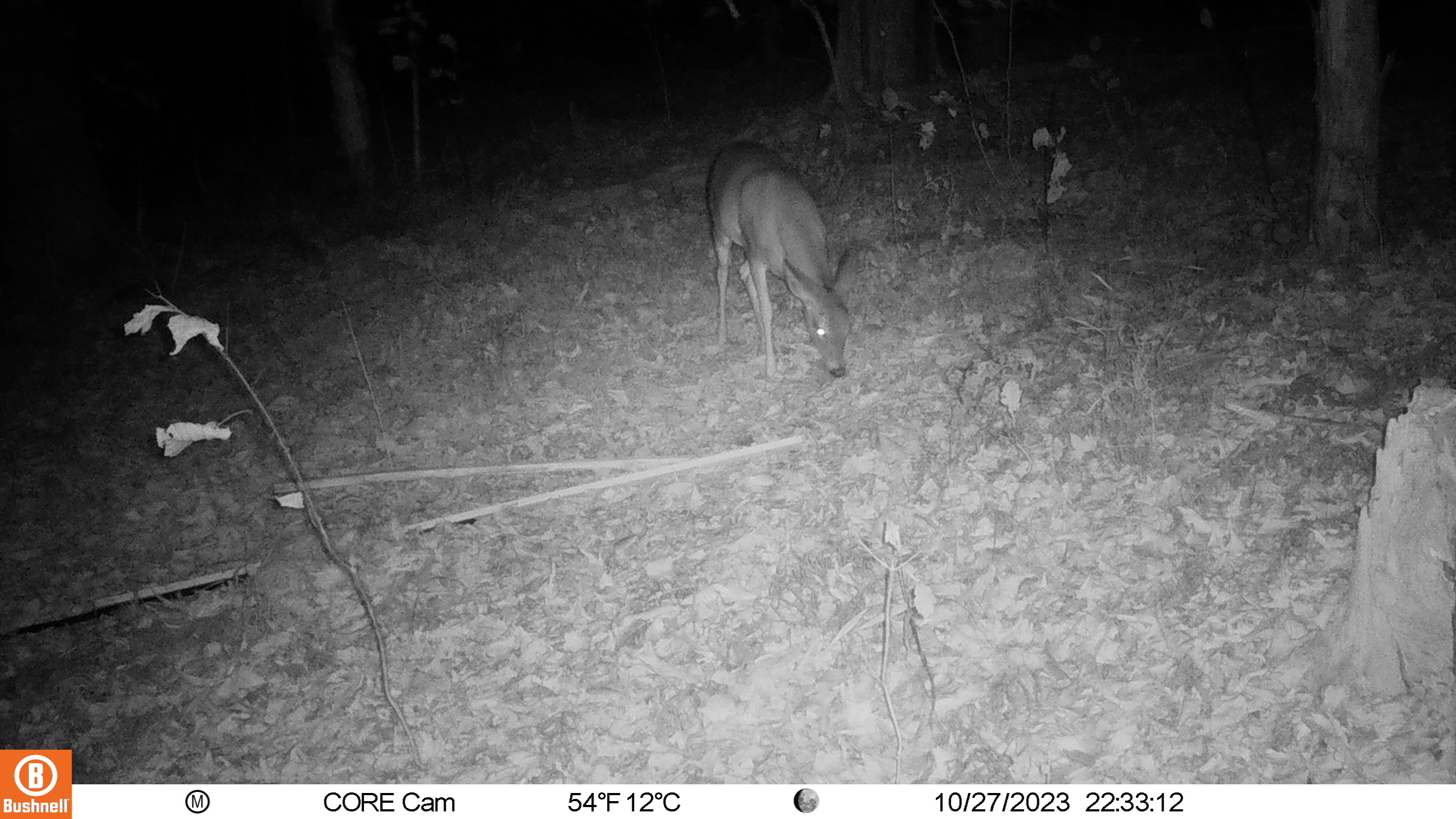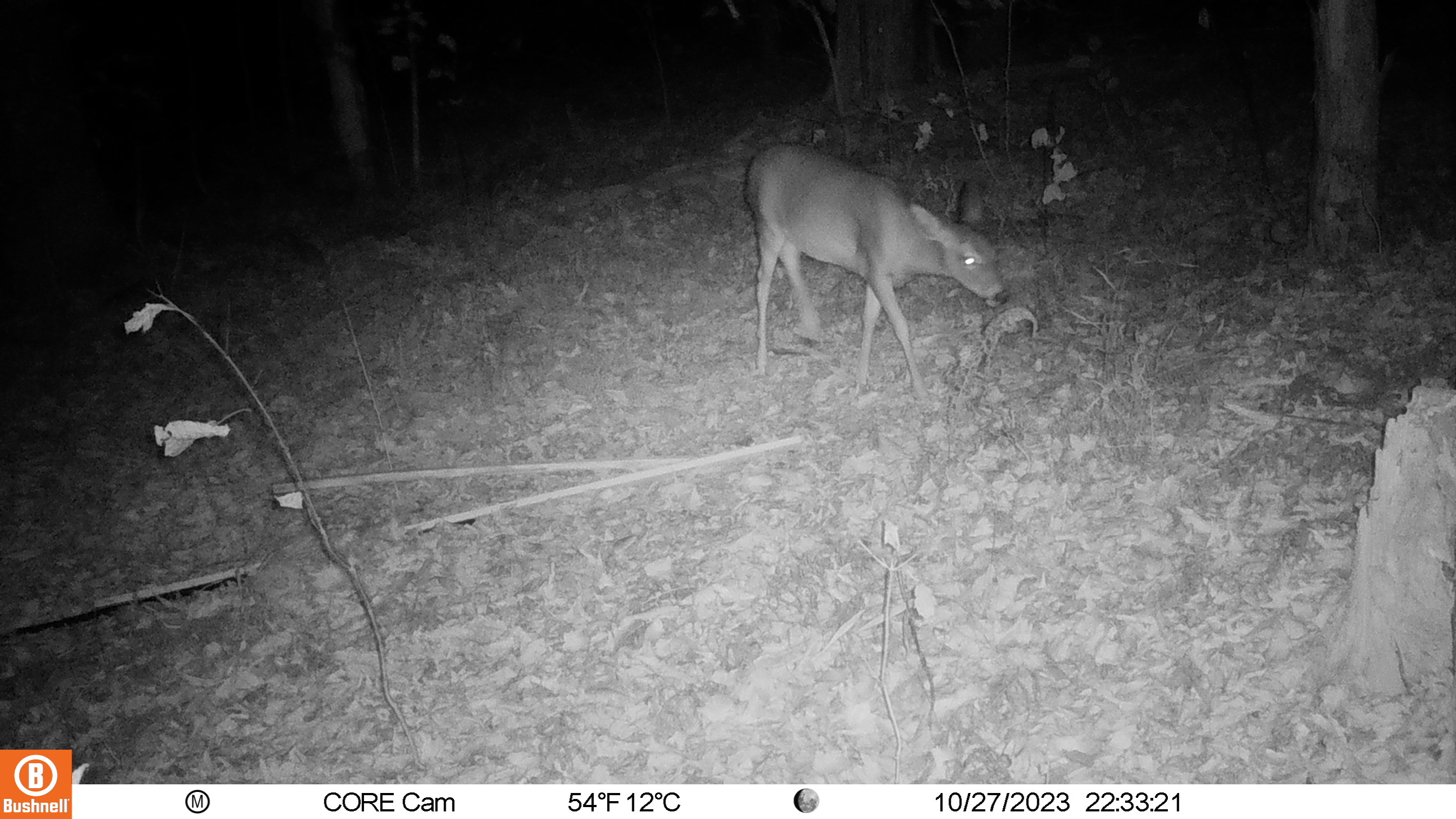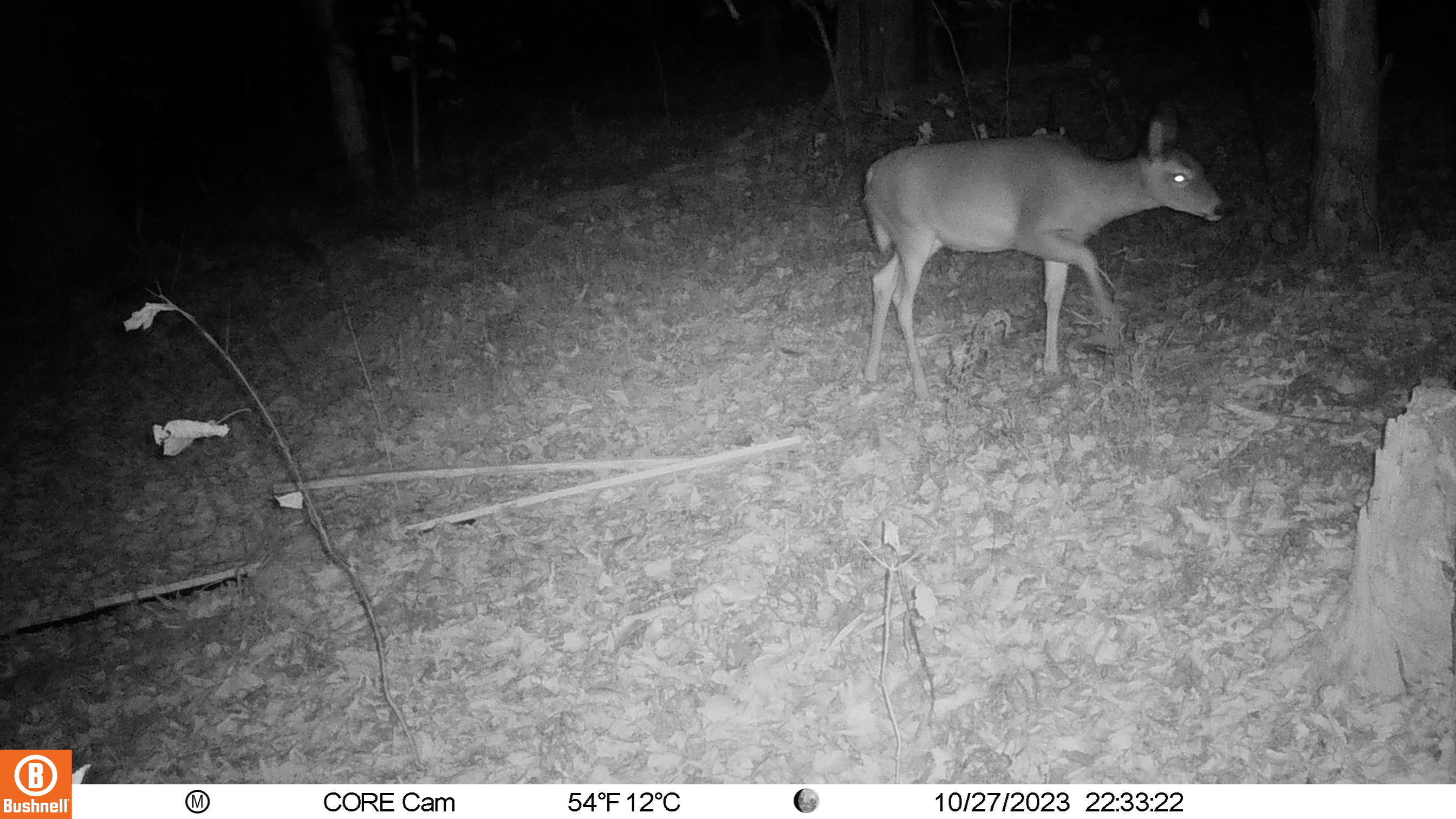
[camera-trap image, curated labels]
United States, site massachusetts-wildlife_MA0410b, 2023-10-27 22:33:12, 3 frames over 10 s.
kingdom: Animalia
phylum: Chordata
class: Mammalia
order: Artiodactyla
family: Cervidae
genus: Odocoileus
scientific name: Odocoileus virginianus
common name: white-tailed deer